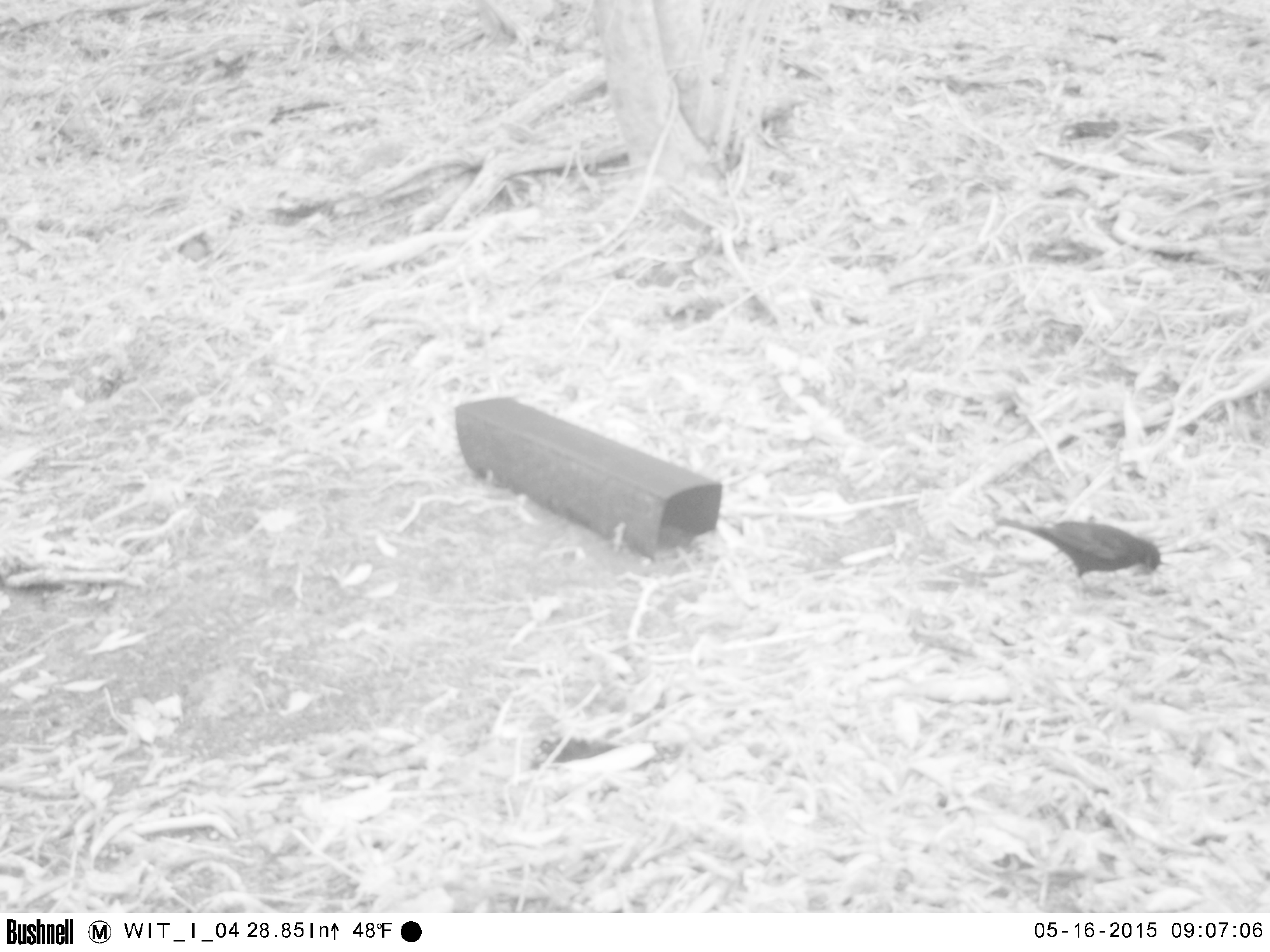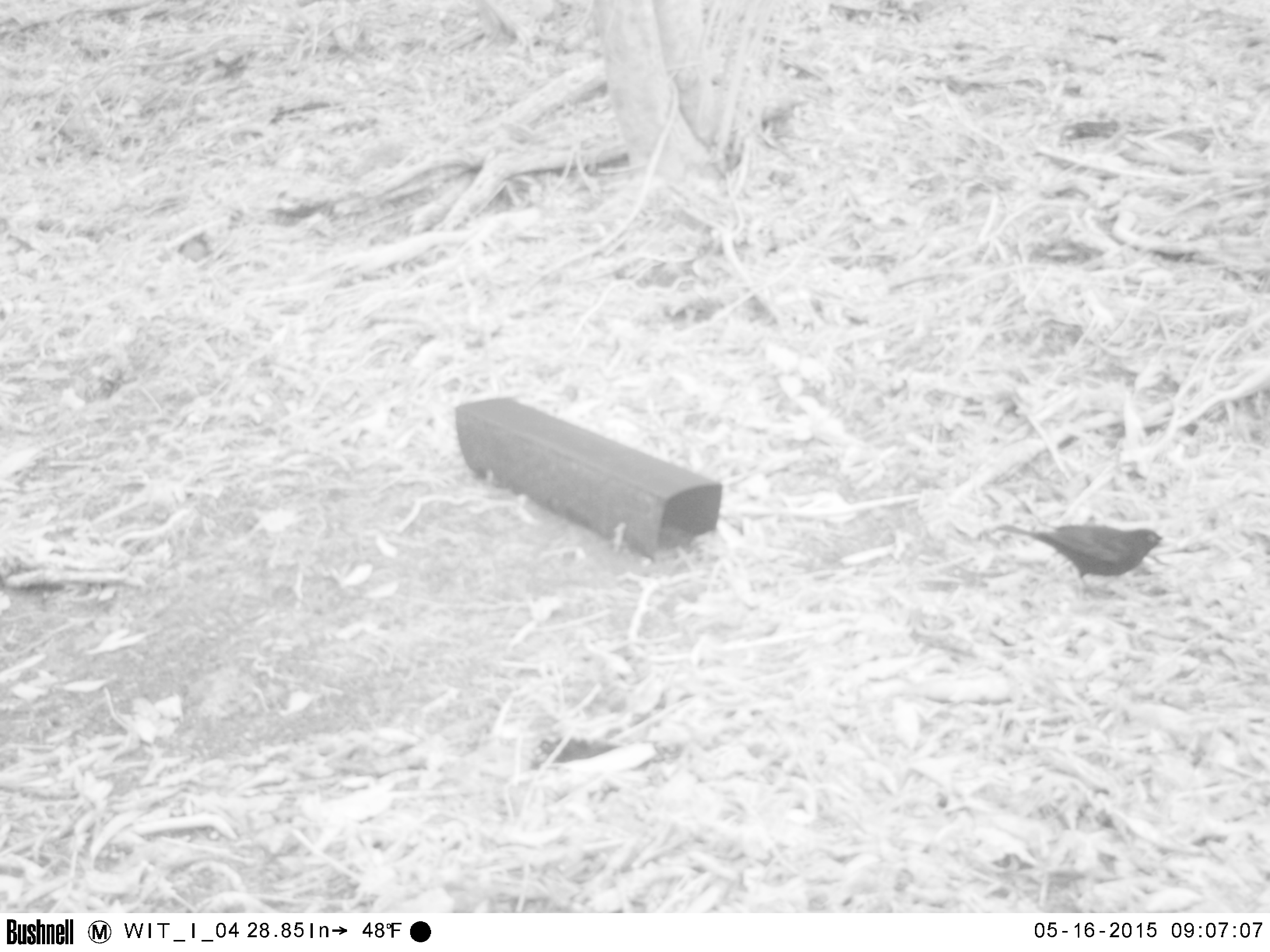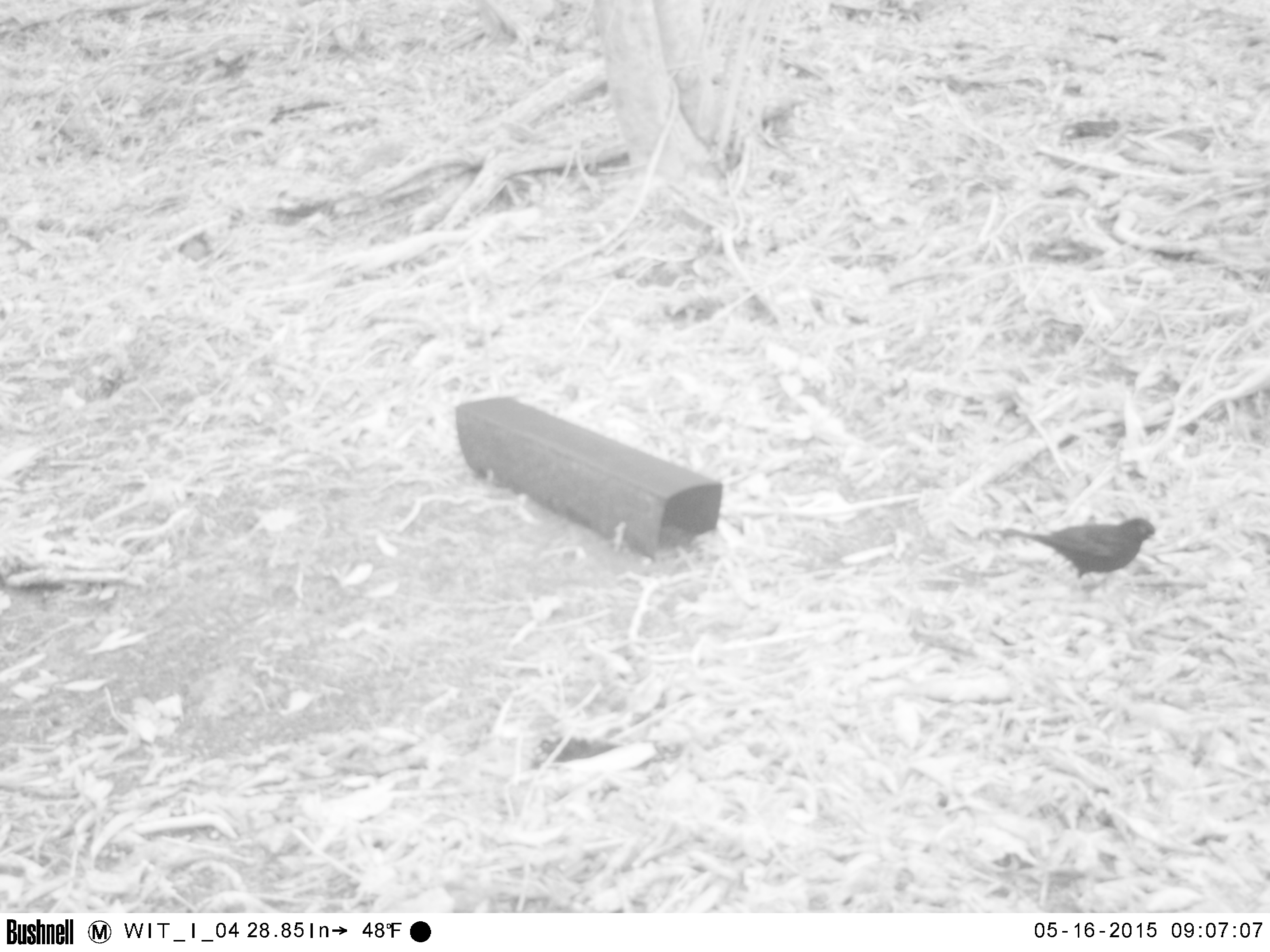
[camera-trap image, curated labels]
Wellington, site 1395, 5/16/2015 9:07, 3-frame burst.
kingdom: Animalia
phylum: Chordata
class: Aves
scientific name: Aves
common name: bird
Bird (Aves).